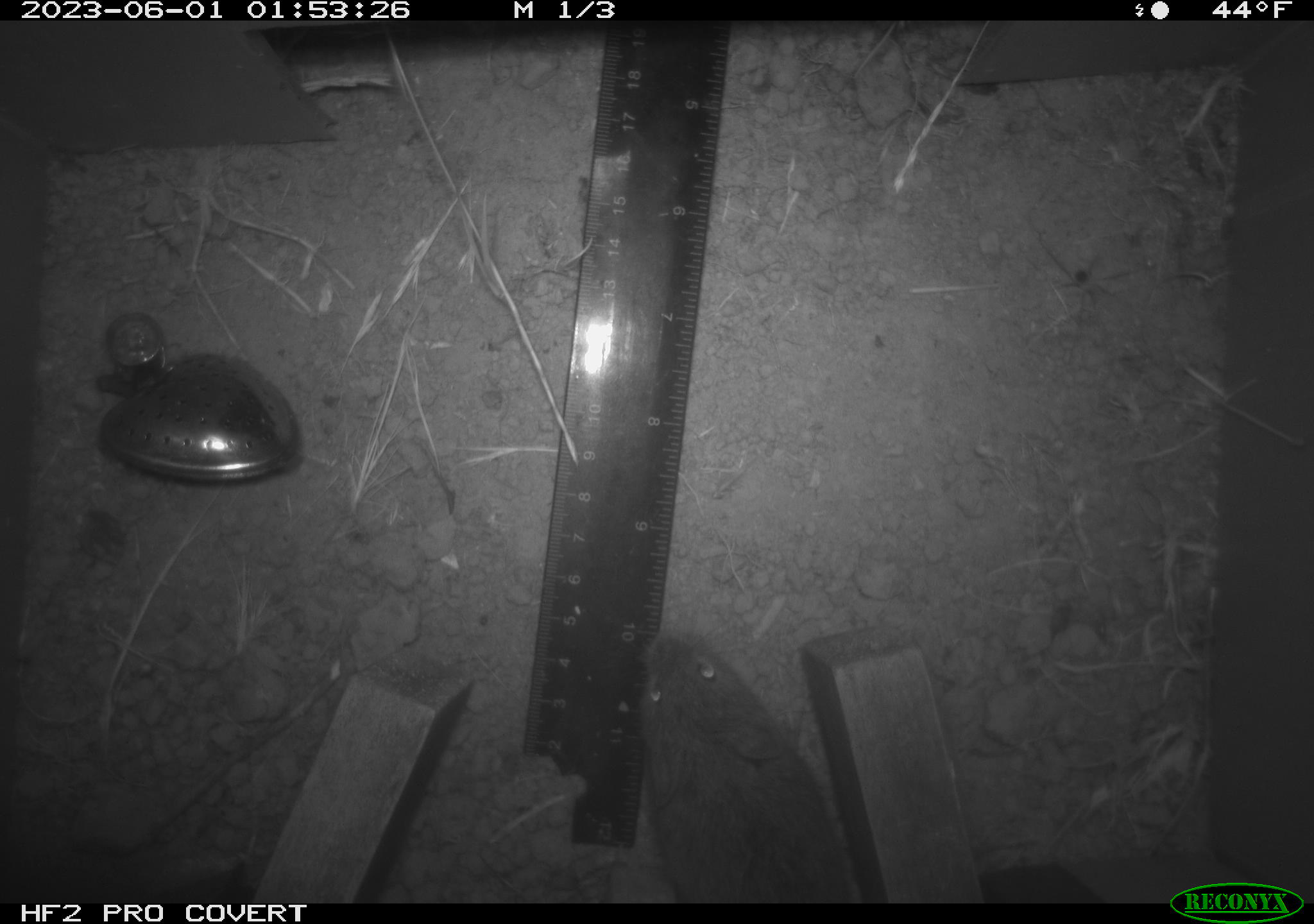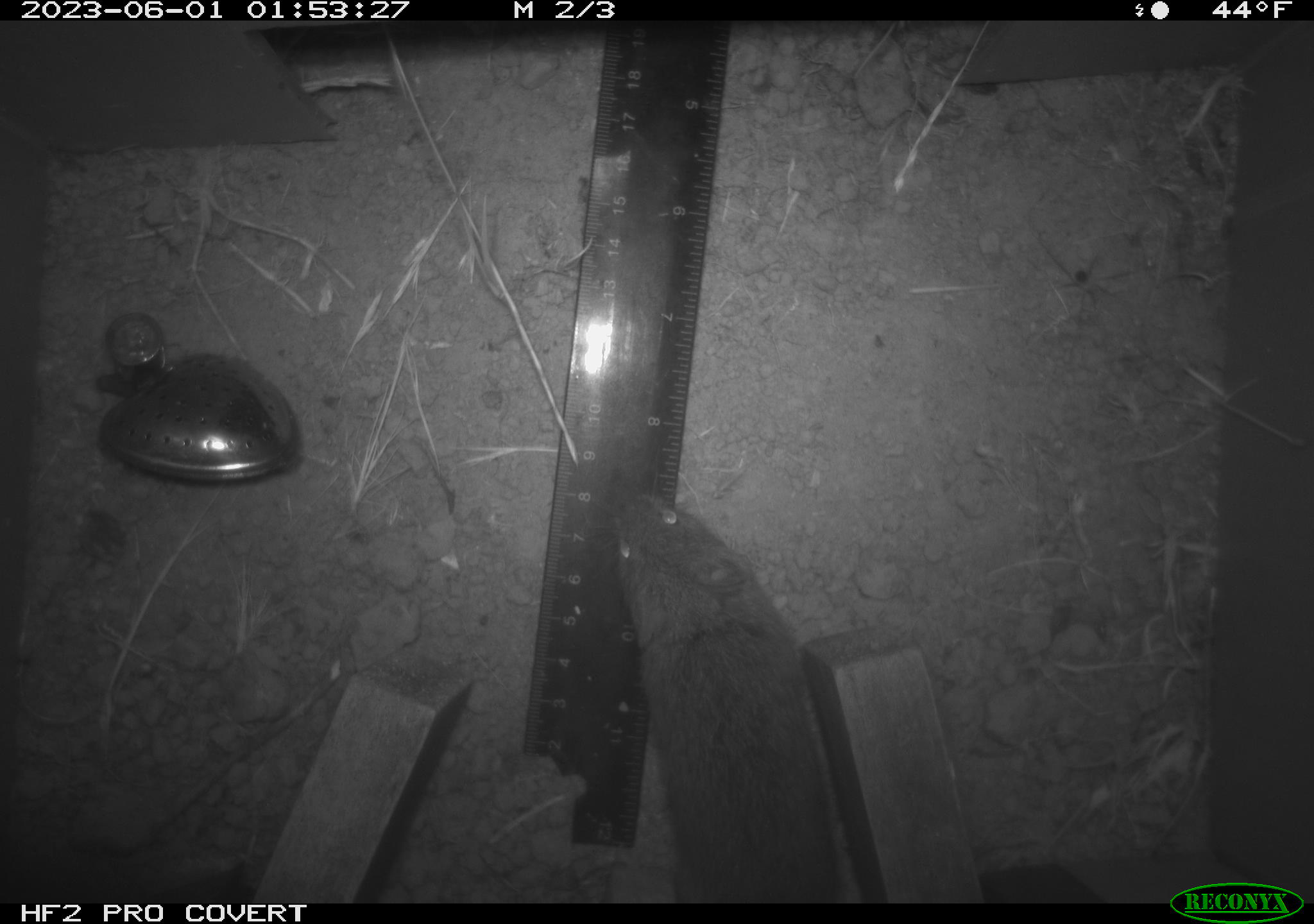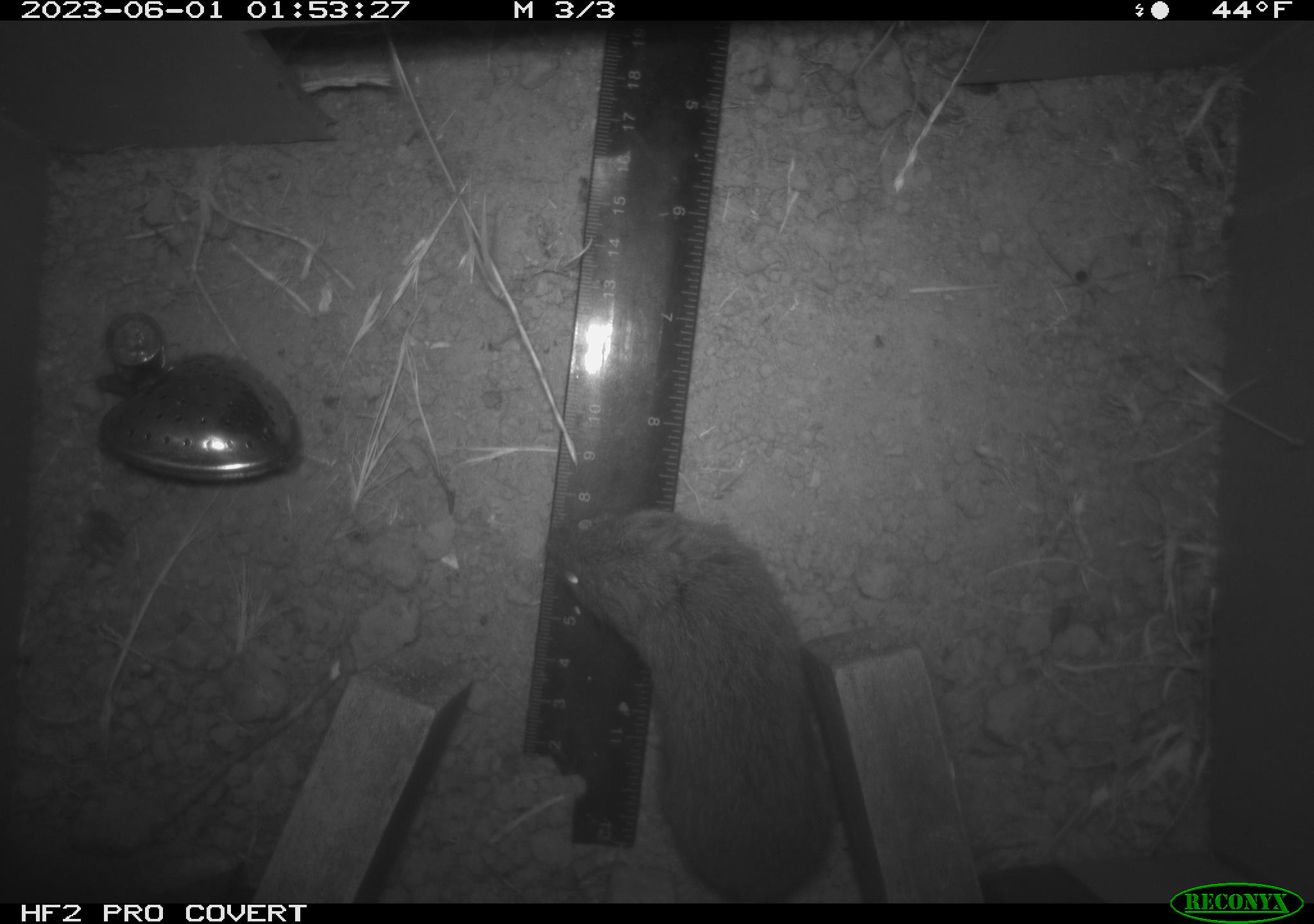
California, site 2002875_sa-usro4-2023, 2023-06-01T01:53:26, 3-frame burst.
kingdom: Animalia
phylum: Chordata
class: Mammalia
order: Rodentia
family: Cricetidae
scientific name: Arvicolinae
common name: voles, lemmings, and muskrats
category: arvicolinae subfamily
Arvicolinae subfamily (voles, lemmings, and muskrats) (Arvicolinae).